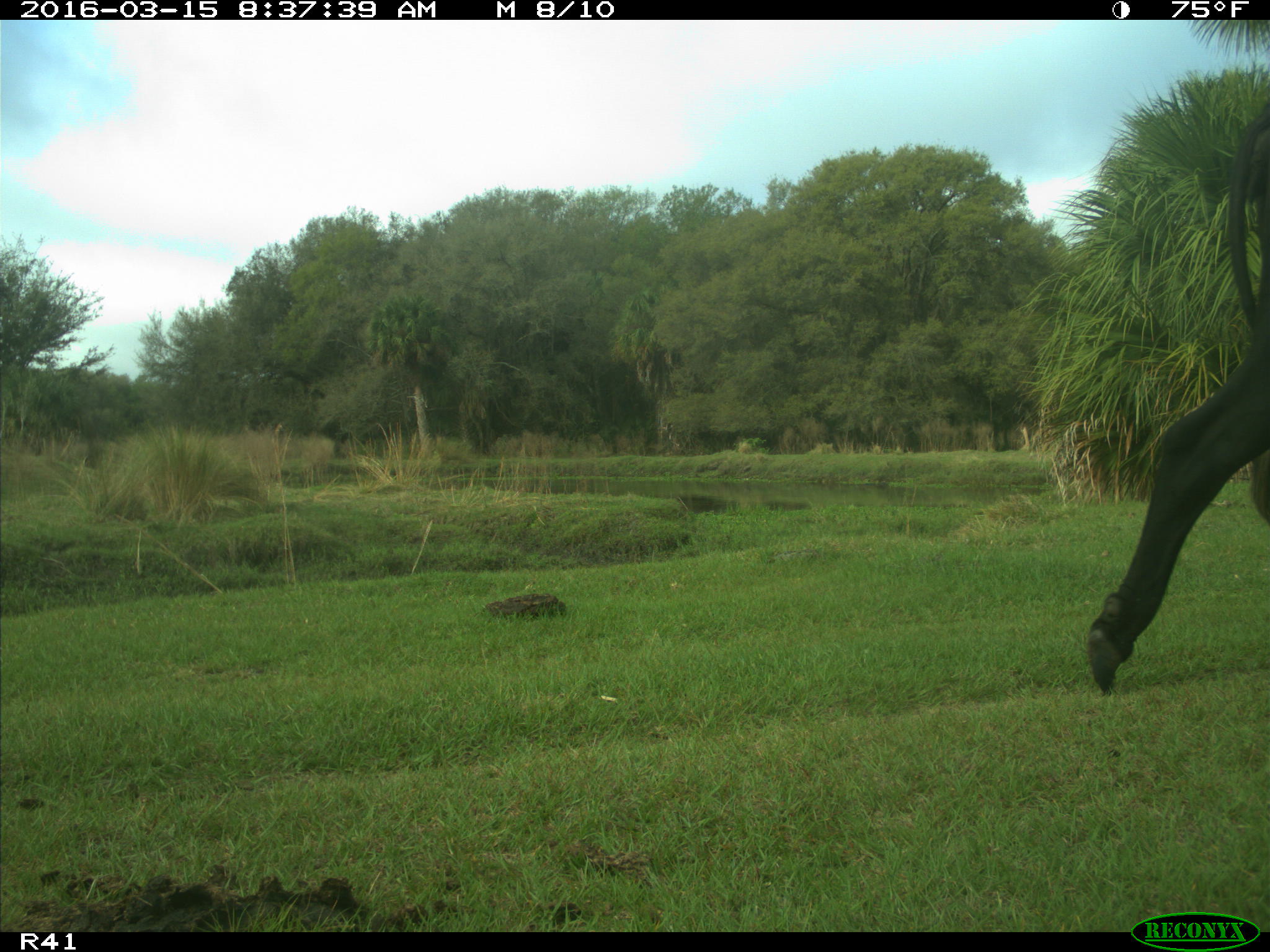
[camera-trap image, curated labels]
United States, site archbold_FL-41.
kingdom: Animalia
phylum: Chordata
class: Mammalia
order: Artiodactyla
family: Bovidae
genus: Bos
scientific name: Bos taurus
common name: domestic cow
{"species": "Bos taurus (domestic cow)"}